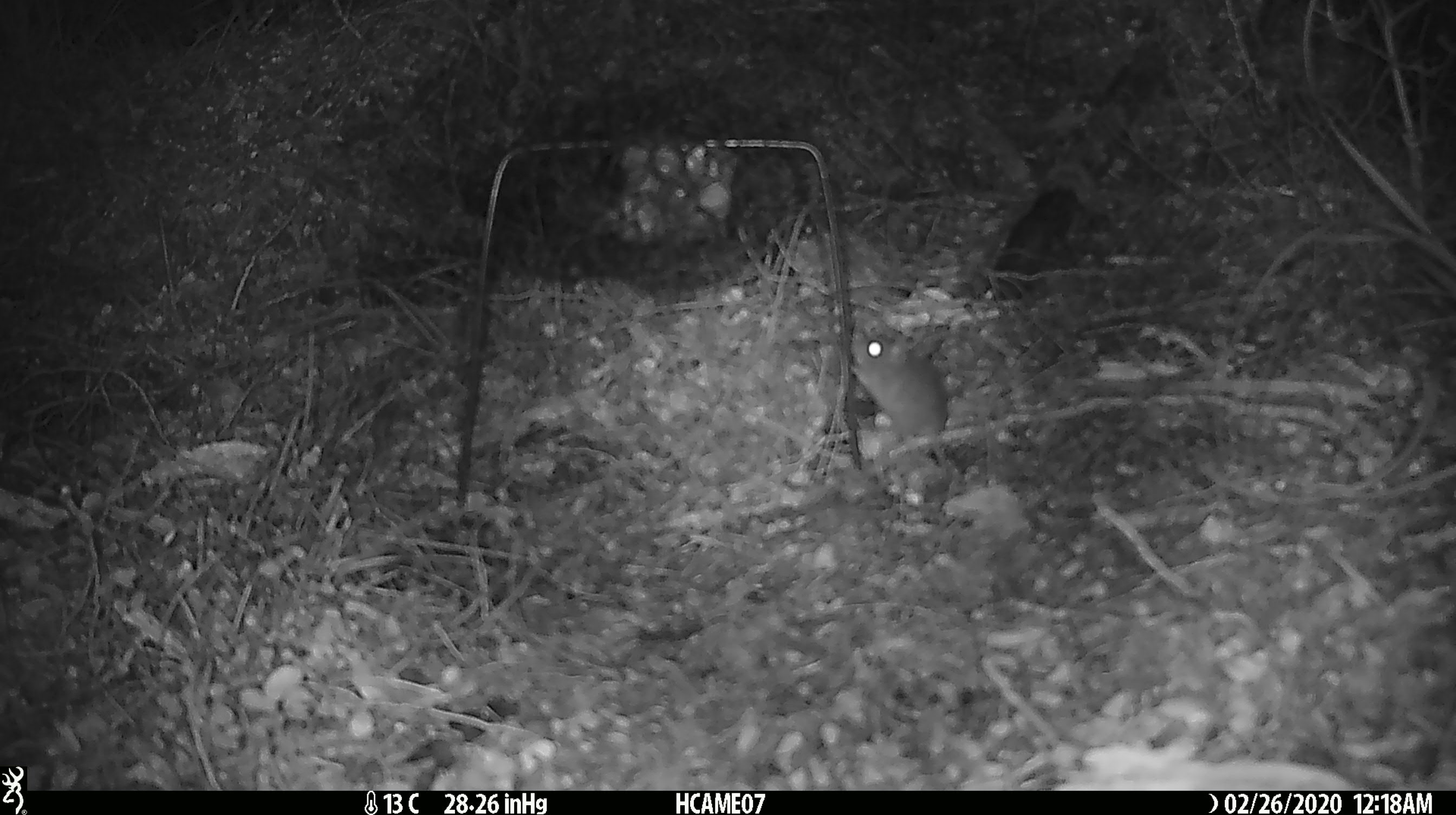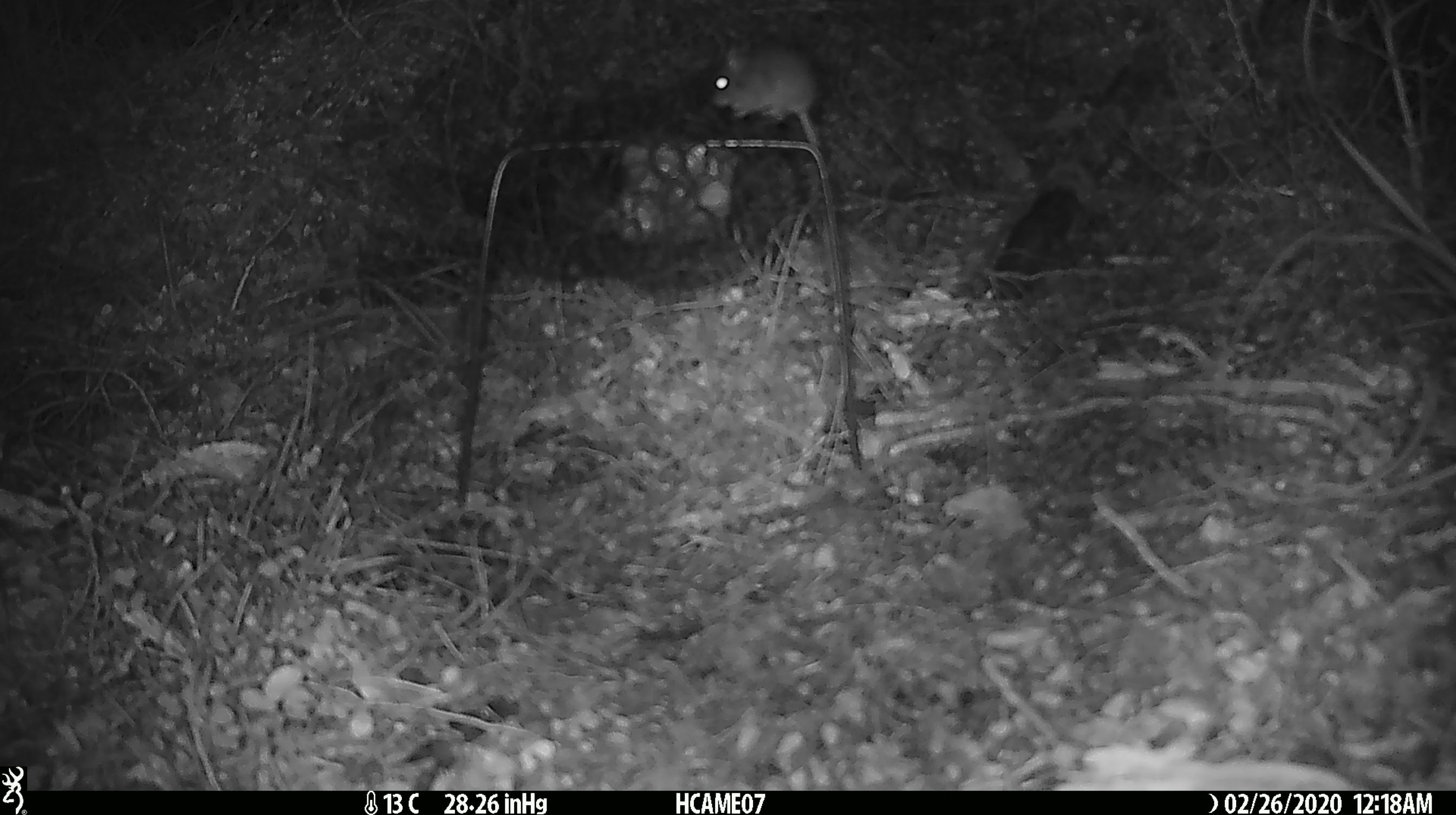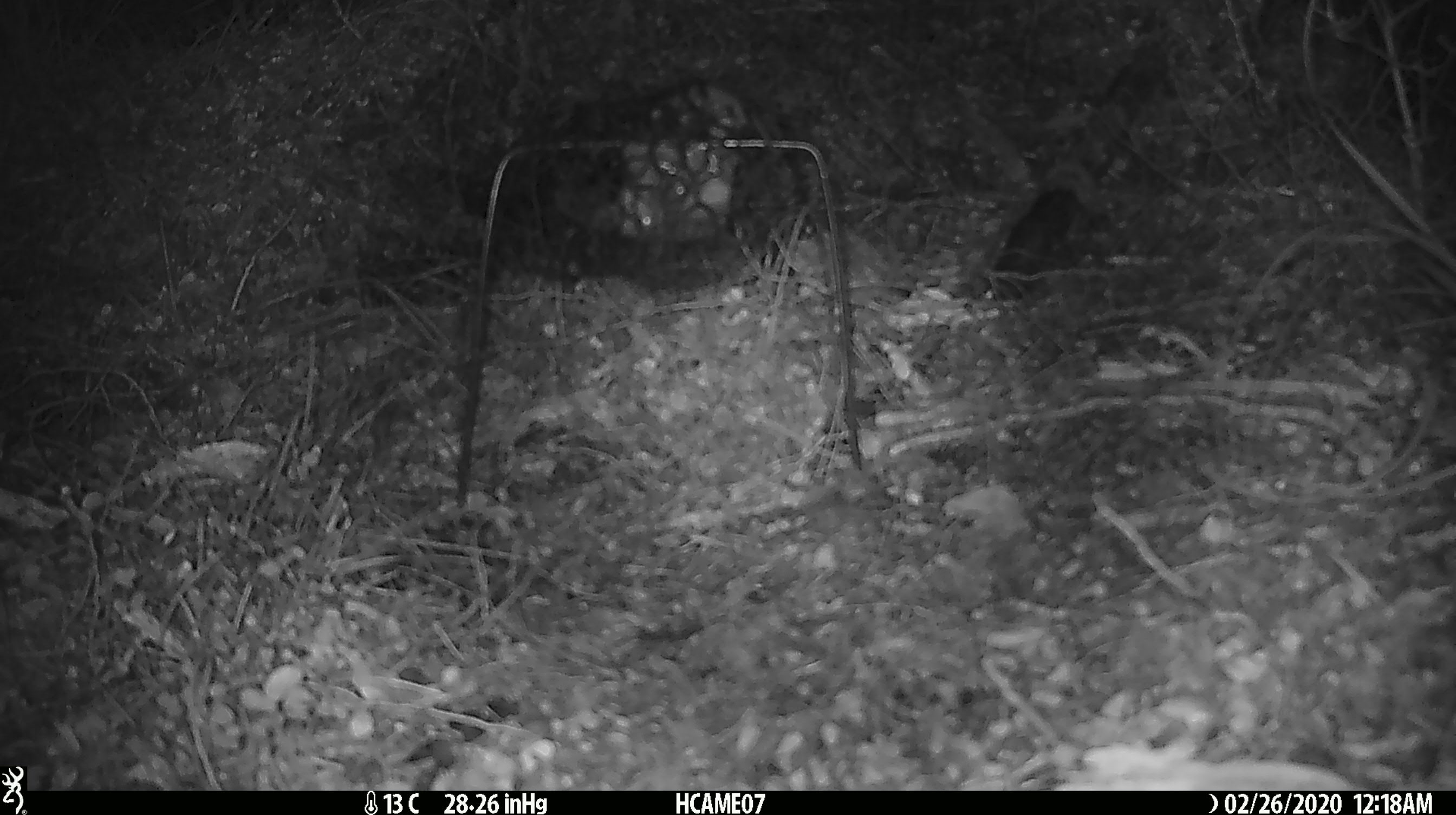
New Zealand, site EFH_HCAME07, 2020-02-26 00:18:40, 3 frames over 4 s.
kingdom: Animalia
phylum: Chordata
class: Mammalia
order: Rodentia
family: Muridae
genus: Mus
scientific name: Mus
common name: mouse